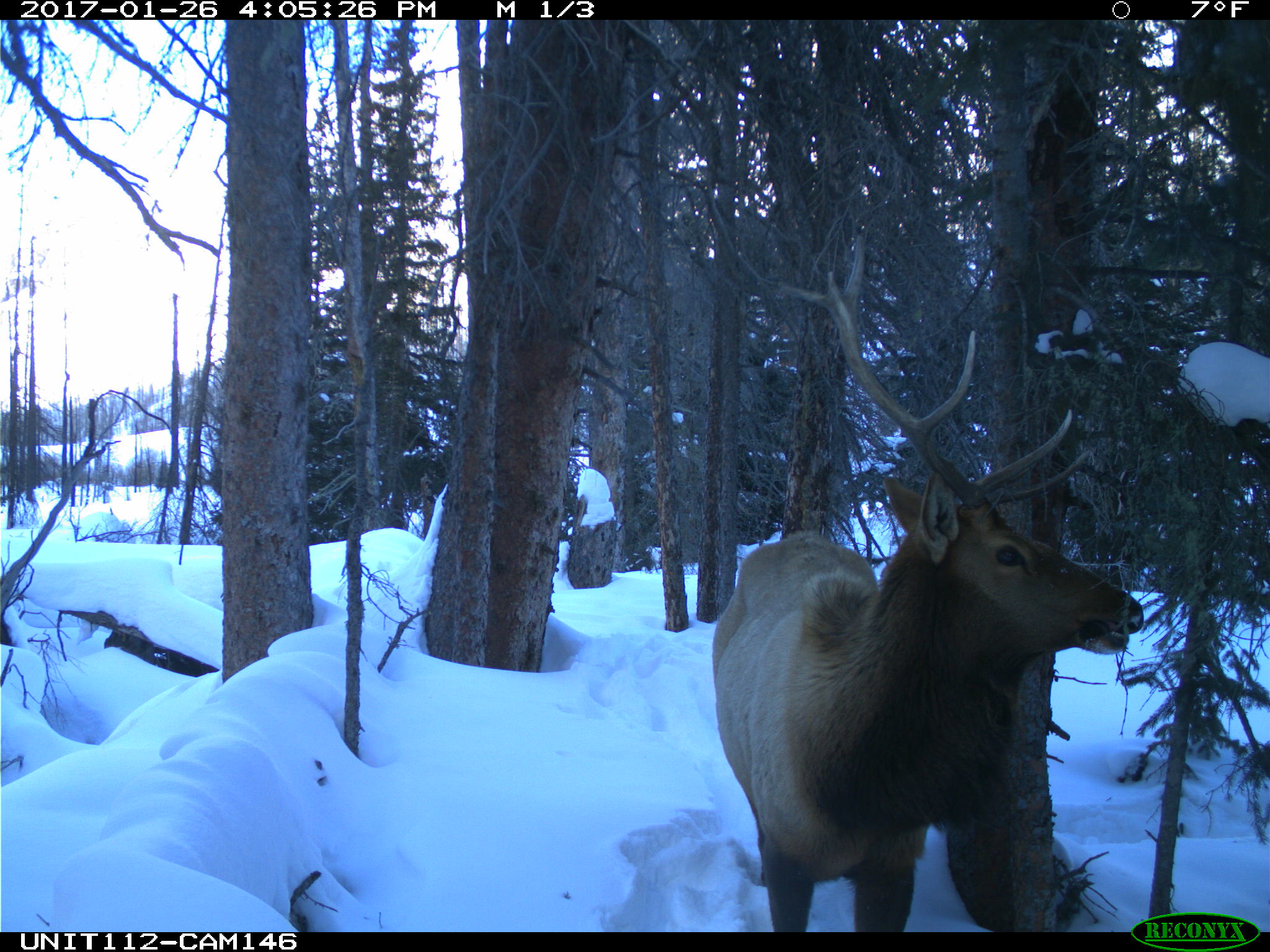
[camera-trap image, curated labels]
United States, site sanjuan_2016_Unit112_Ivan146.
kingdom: Animalia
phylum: Chordata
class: Mammalia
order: Artiodactyla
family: Cervidae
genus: Cervus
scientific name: Cervus elaphus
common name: red deer